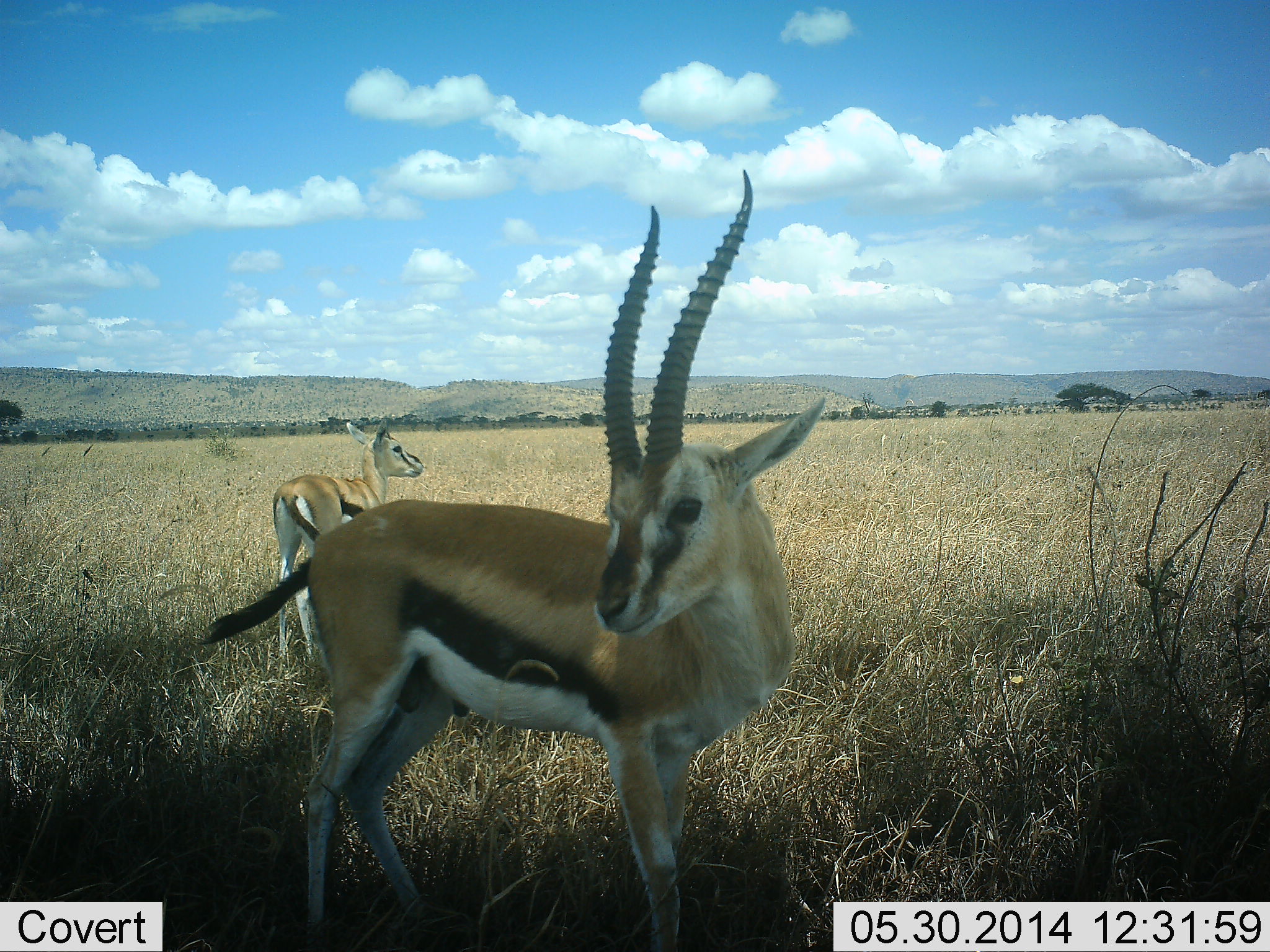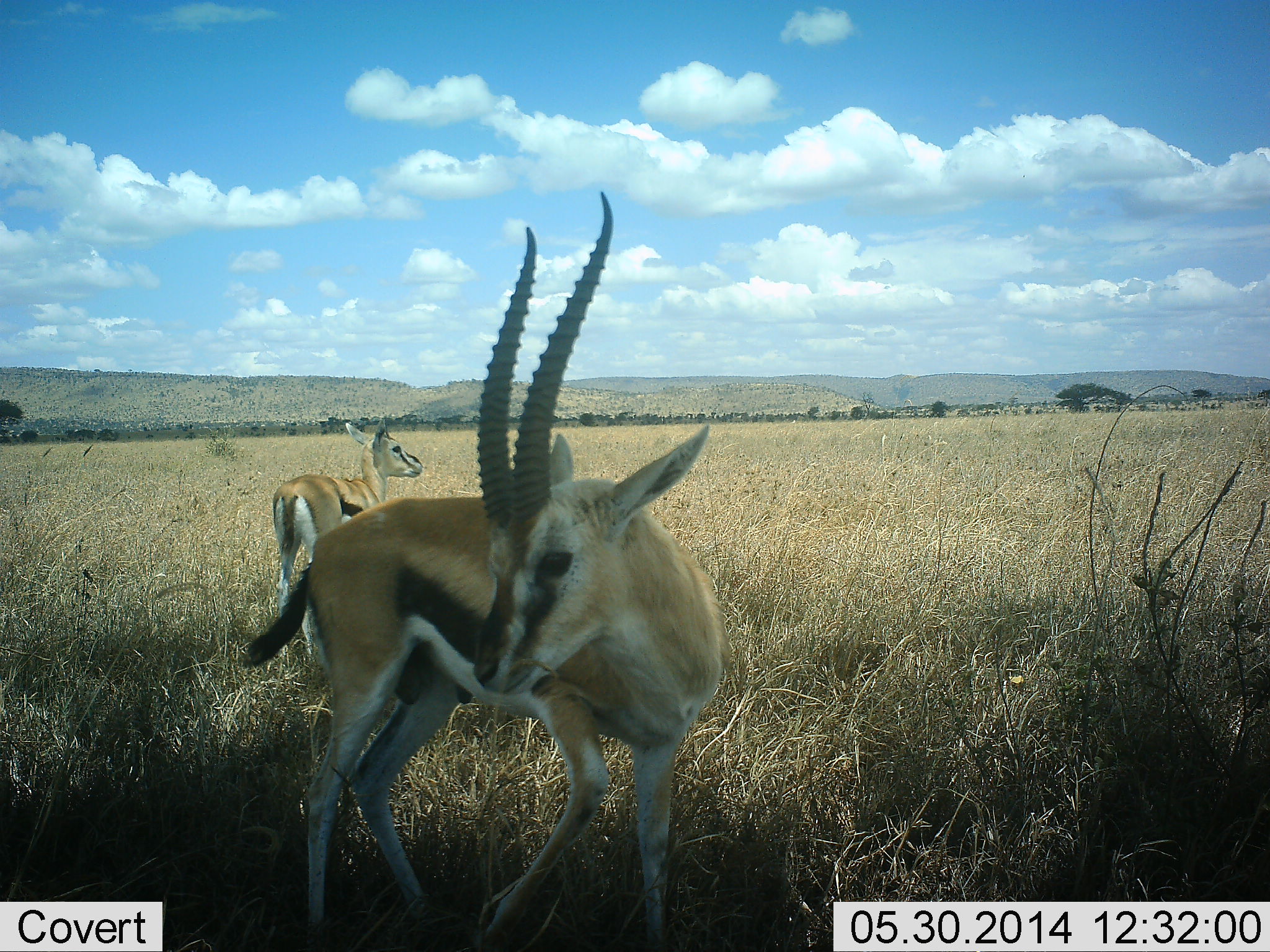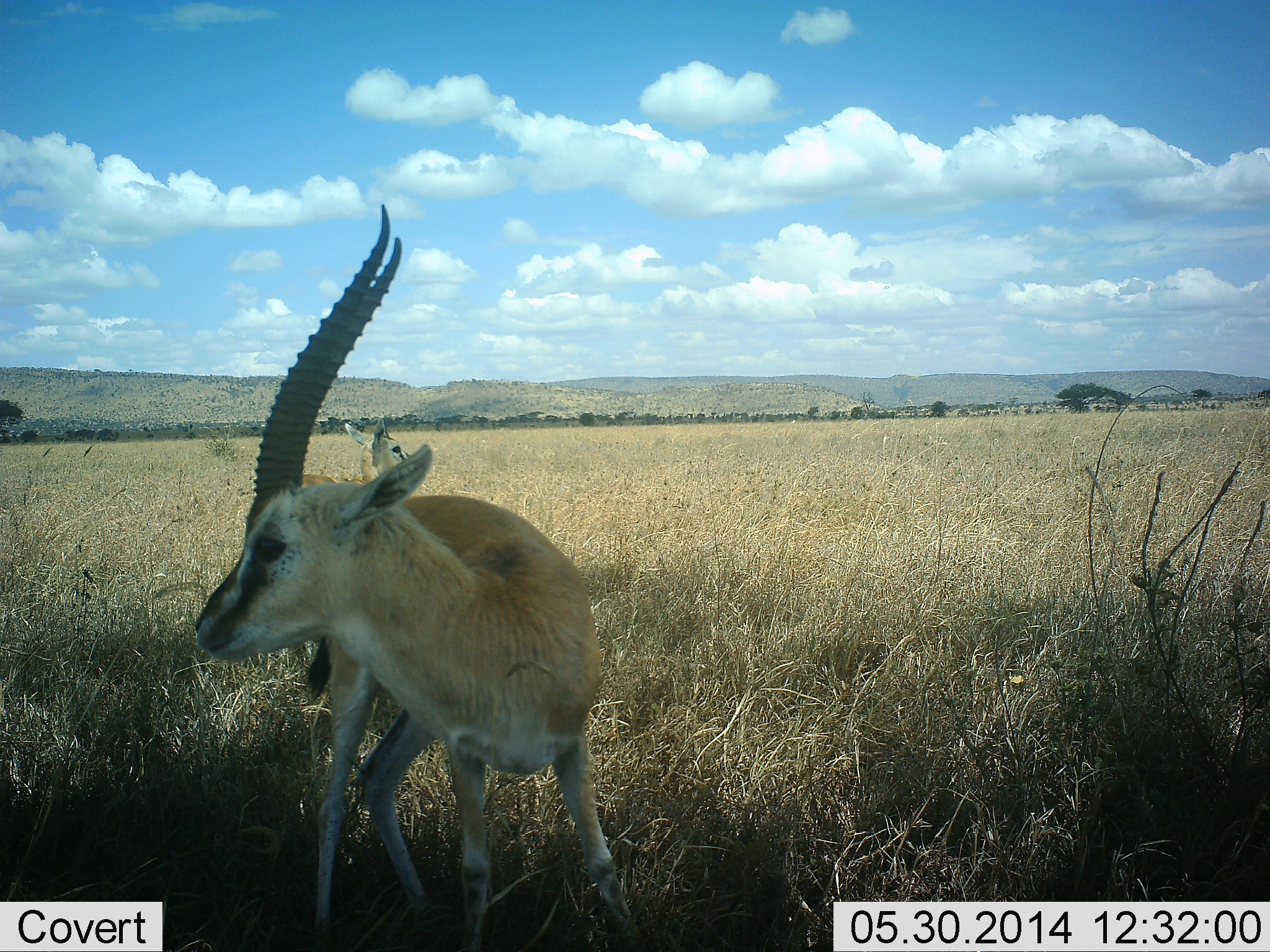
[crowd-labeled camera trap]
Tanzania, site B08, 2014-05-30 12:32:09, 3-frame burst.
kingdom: Animalia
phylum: Chordata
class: Mammalia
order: Artiodactyla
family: Bovidae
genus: Eudorcas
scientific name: Eudorcas thomsonii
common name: thomson's gazelle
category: gazellethomsons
Gazellethomsons (thomson's gazelle) (Eudorcas thomsonii), count 2. Behavior (volunteer vote fractions): standing 100%, resting 0%, moving 10%, interacting 0%. Young present (vote fraction): 0%. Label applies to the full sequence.